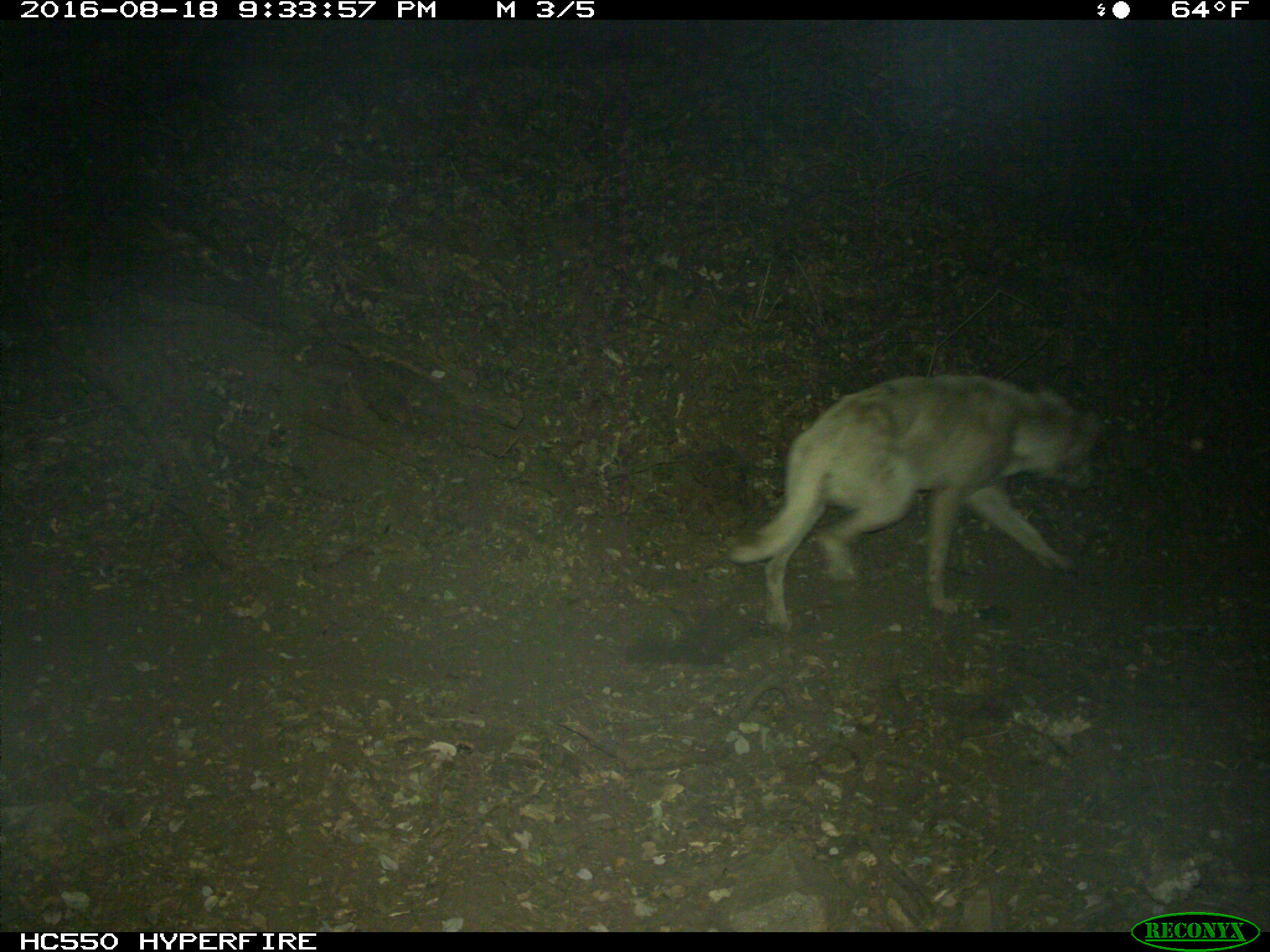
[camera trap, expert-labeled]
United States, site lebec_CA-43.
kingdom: Animalia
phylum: Chordata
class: Mammalia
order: Carnivora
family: Canidae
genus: Canis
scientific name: Canis familiaris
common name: domestic dog